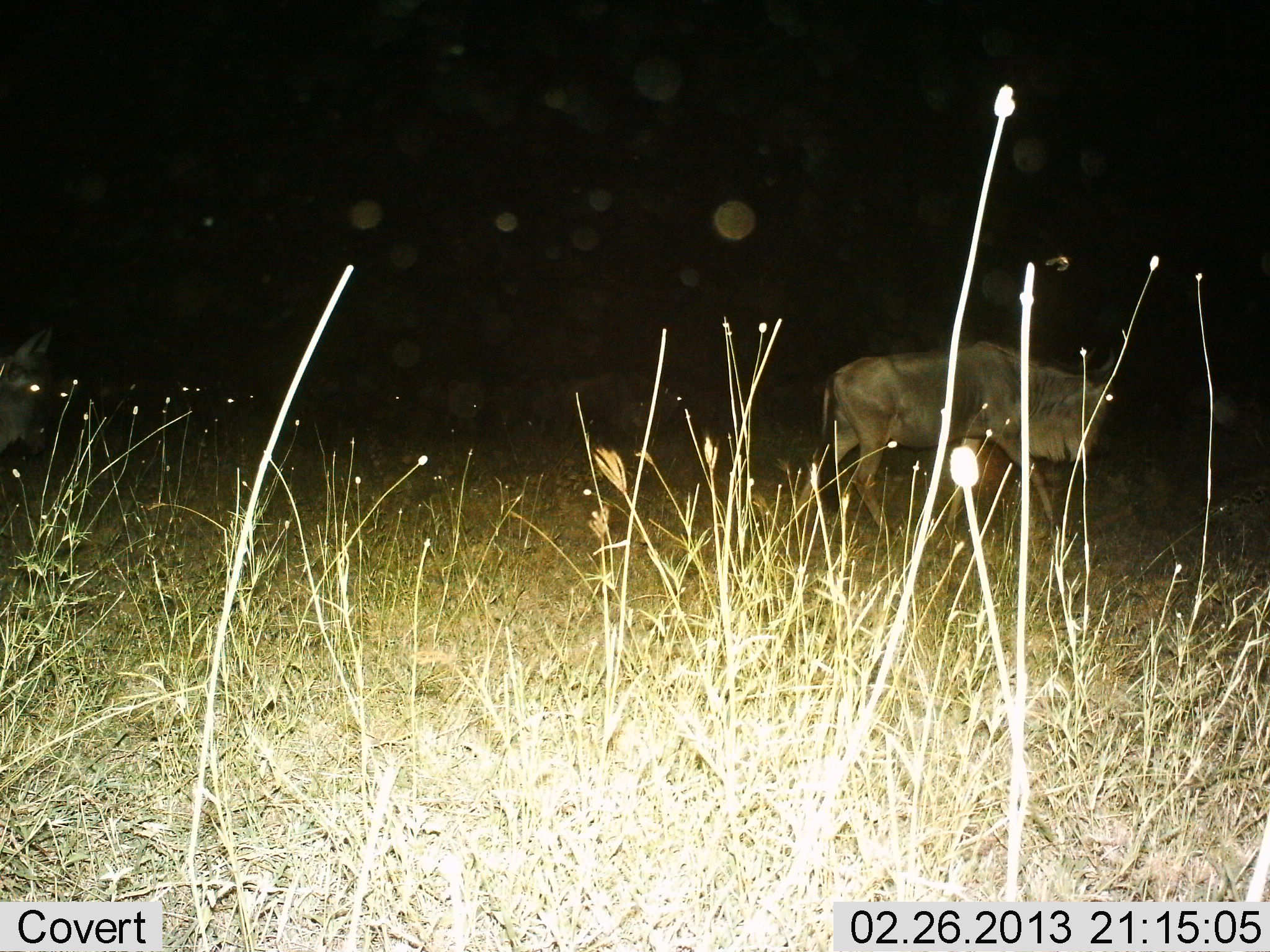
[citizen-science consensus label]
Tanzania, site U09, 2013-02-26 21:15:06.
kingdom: Animalia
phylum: Chordata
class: Mammalia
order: Artiodactyla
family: Bovidae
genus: Connochaetes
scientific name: Connochaetes taurinus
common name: blue wildebeest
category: wildebeest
Wildebeest (blue wildebeest) (Connochaetes taurinus), count 2. Behavior (volunteer vote fractions): standing 11%, resting 0%, moving 89%, interacting 0%. Young present (vote fraction): 0%. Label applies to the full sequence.